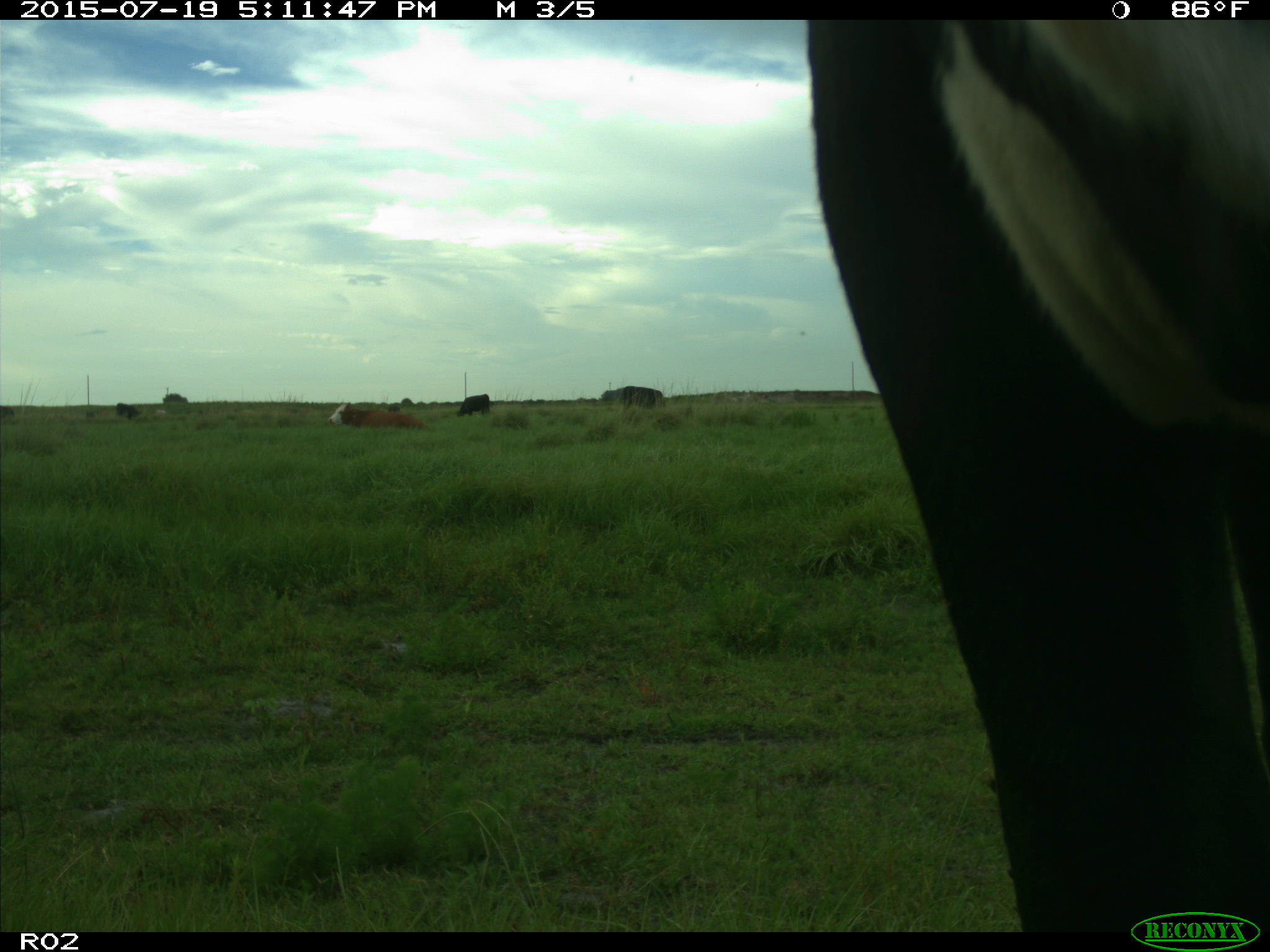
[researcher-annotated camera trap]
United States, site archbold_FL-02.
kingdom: Animalia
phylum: Chordata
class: Mammalia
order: Artiodactyla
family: Bovidae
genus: Bos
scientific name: Bos taurus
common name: domestic cow